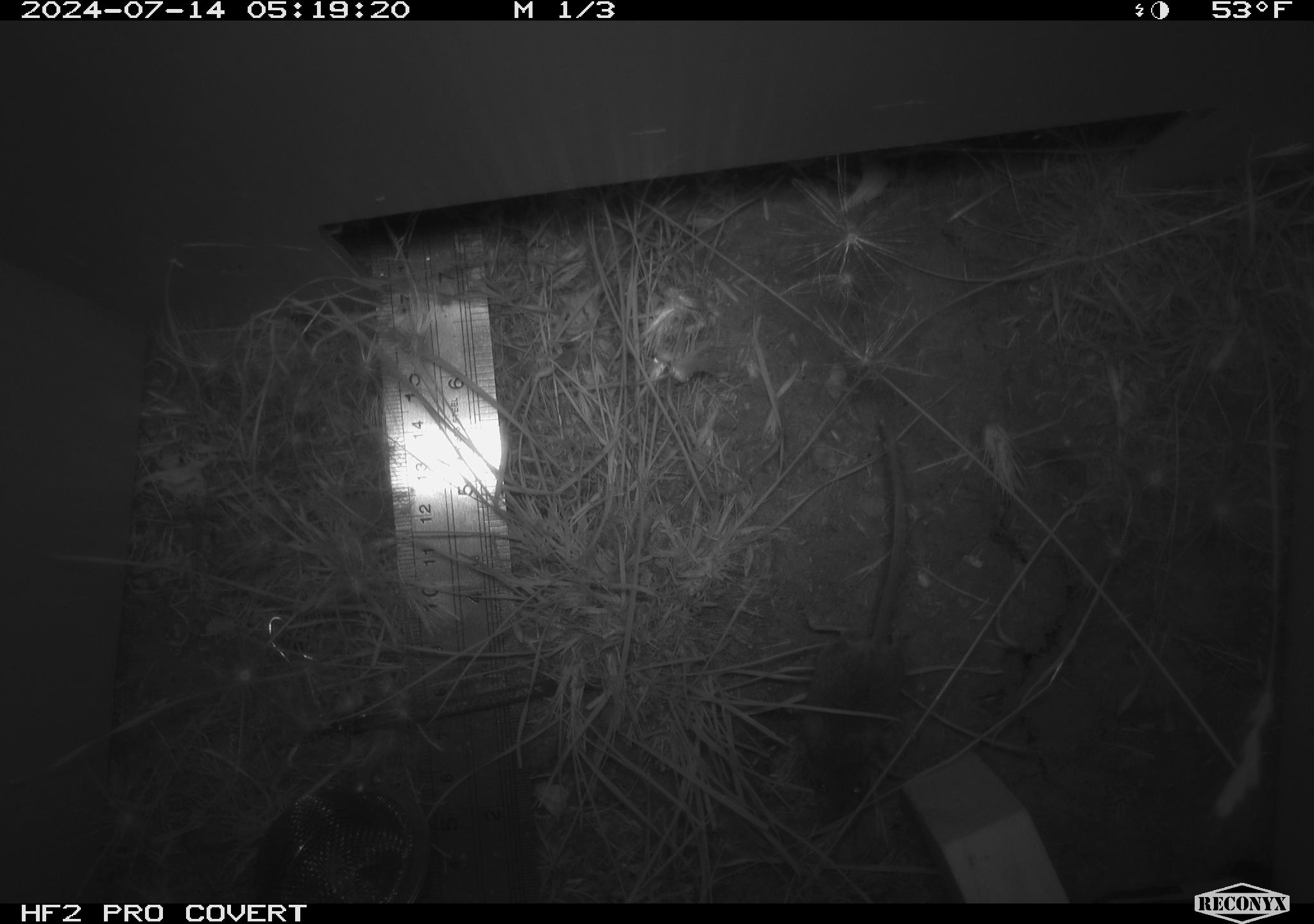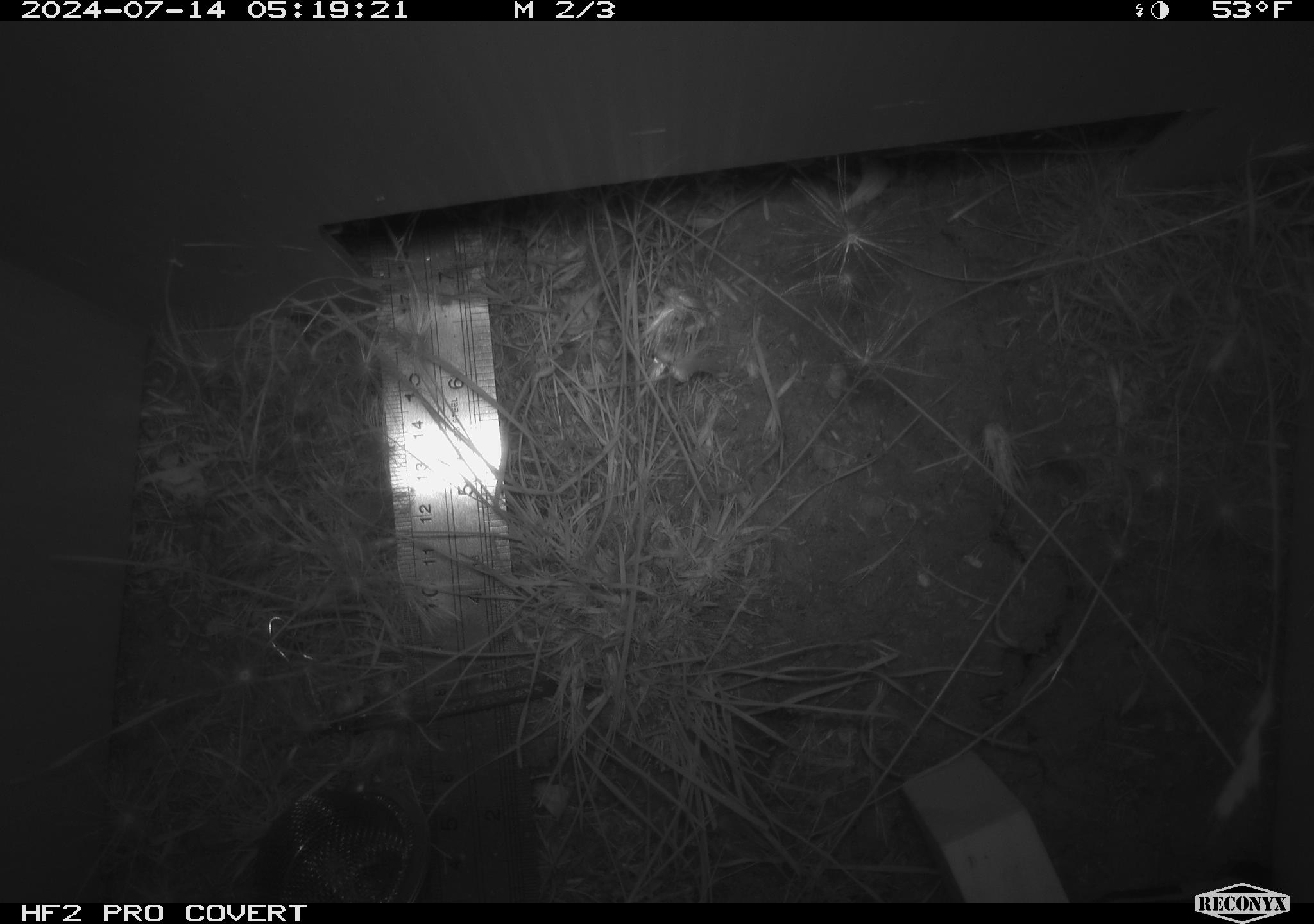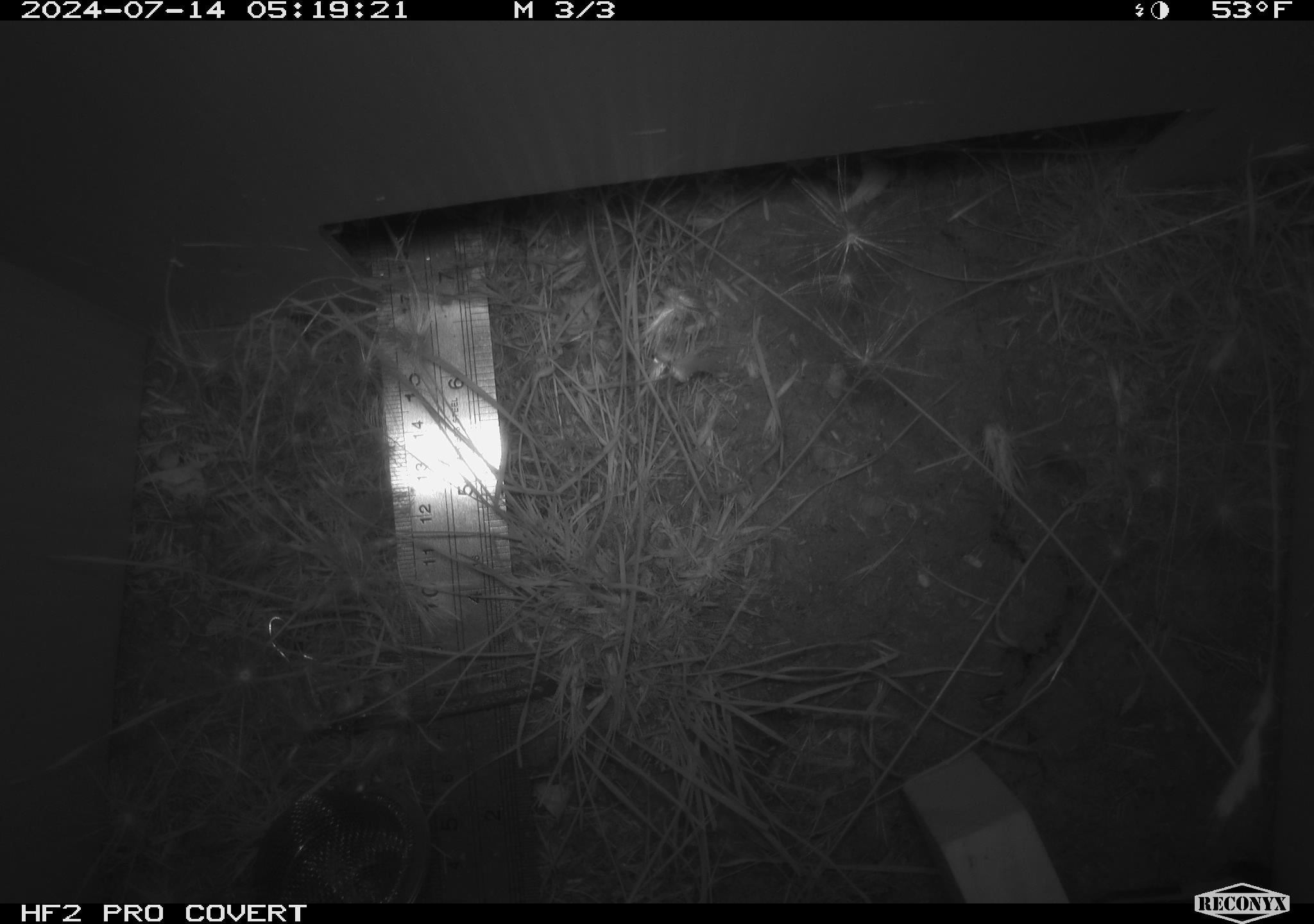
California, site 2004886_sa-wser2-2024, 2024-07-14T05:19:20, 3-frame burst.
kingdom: Animalia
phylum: Chordata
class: Mammalia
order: Rodentia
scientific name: Rodentia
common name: mouse species